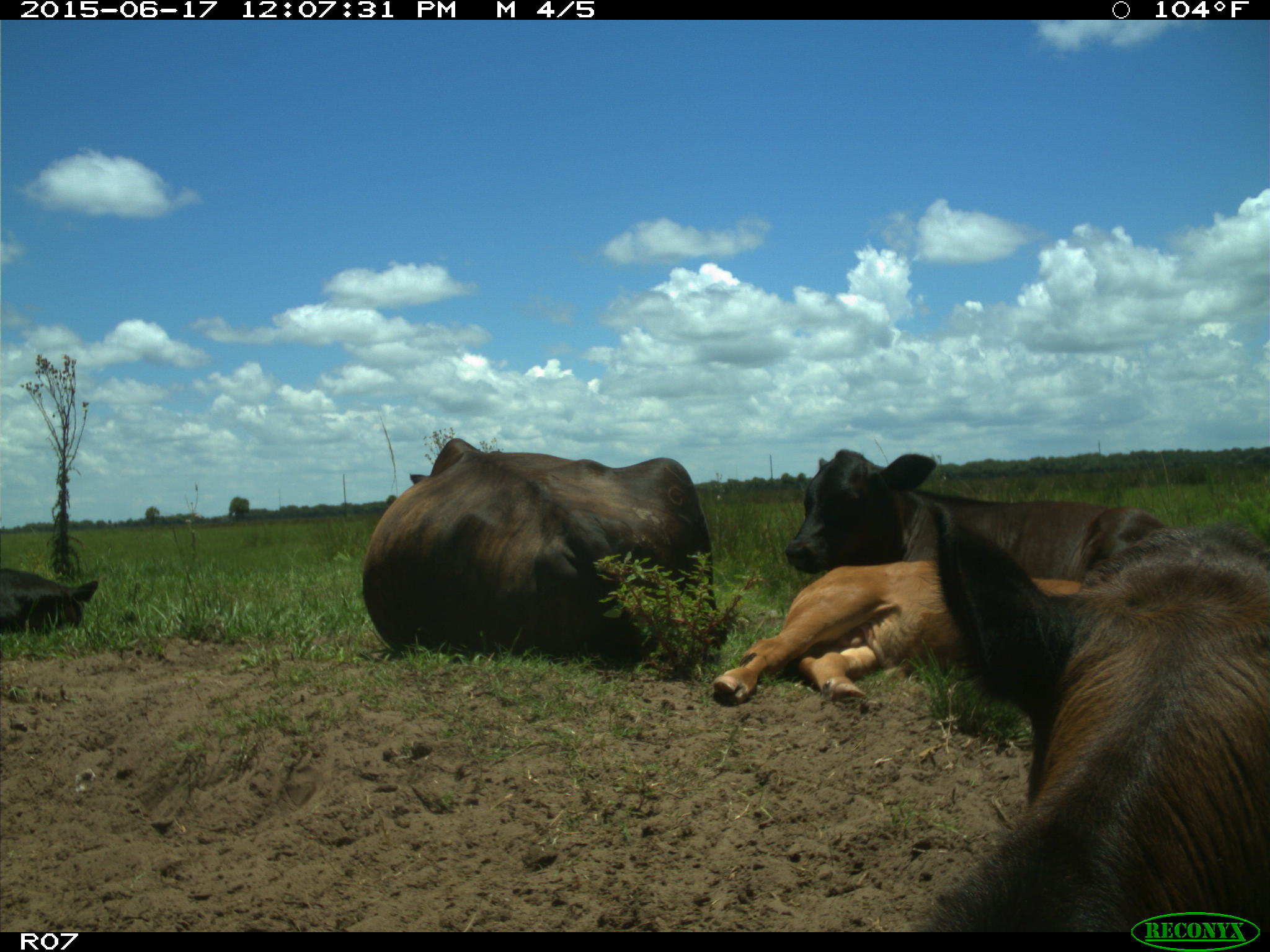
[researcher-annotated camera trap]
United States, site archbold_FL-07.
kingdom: Animalia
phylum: Chordata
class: Mammalia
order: Artiodactyla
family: Bovidae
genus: Bos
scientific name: Bos taurus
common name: domestic cow